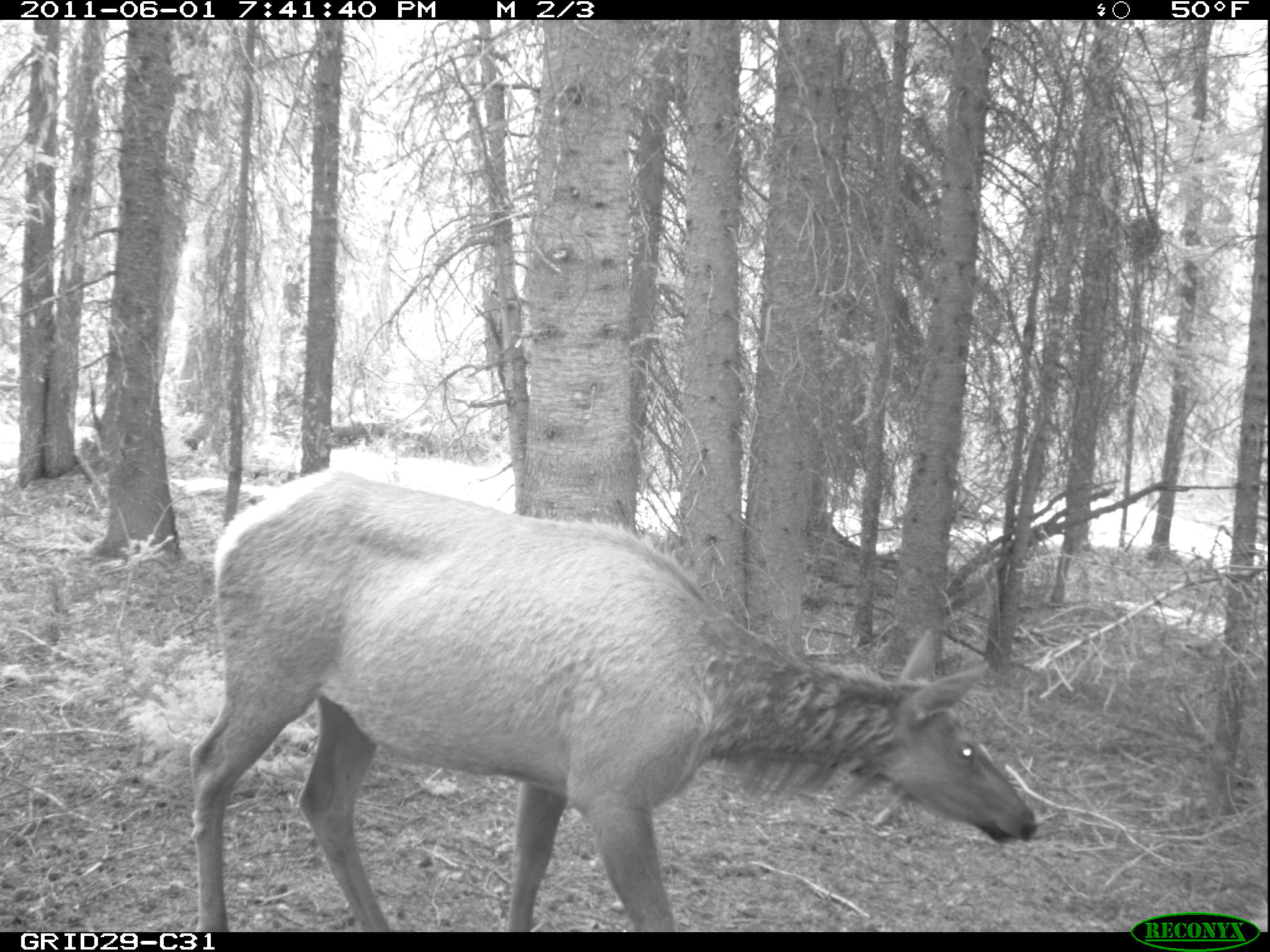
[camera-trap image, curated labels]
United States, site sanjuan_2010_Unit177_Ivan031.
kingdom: Animalia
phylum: Chordata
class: Mammalia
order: Artiodactyla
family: Cervidae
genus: Cervus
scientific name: Cervus elaphus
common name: red deer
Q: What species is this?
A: Cervus elaphus (red deer).